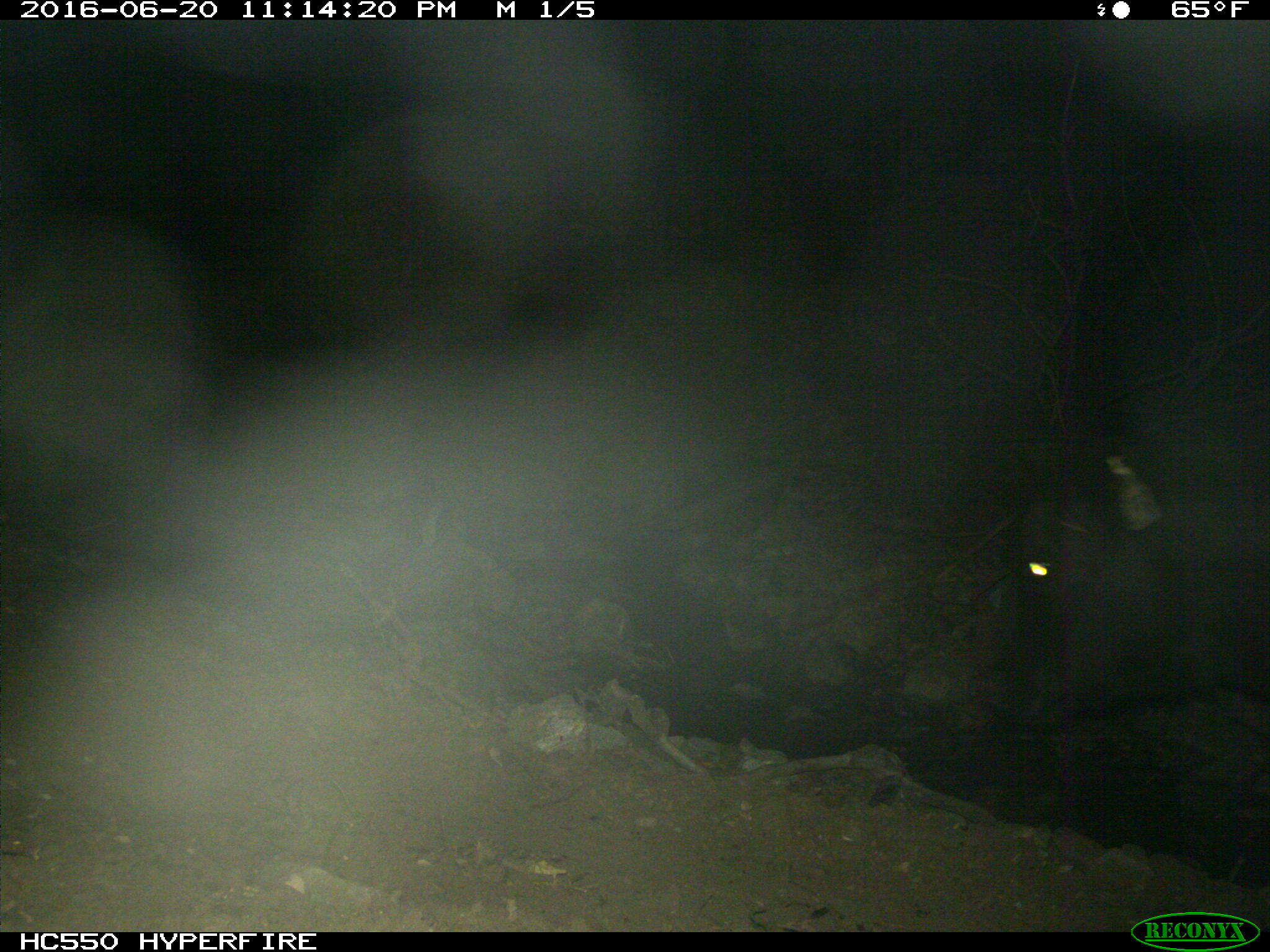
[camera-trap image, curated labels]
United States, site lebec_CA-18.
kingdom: Animalia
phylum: Chordata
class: Mammalia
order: Artiodactyla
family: Bovidae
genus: Bos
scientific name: Bos taurus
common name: domestic cow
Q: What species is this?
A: Bos taurus (domestic cow).